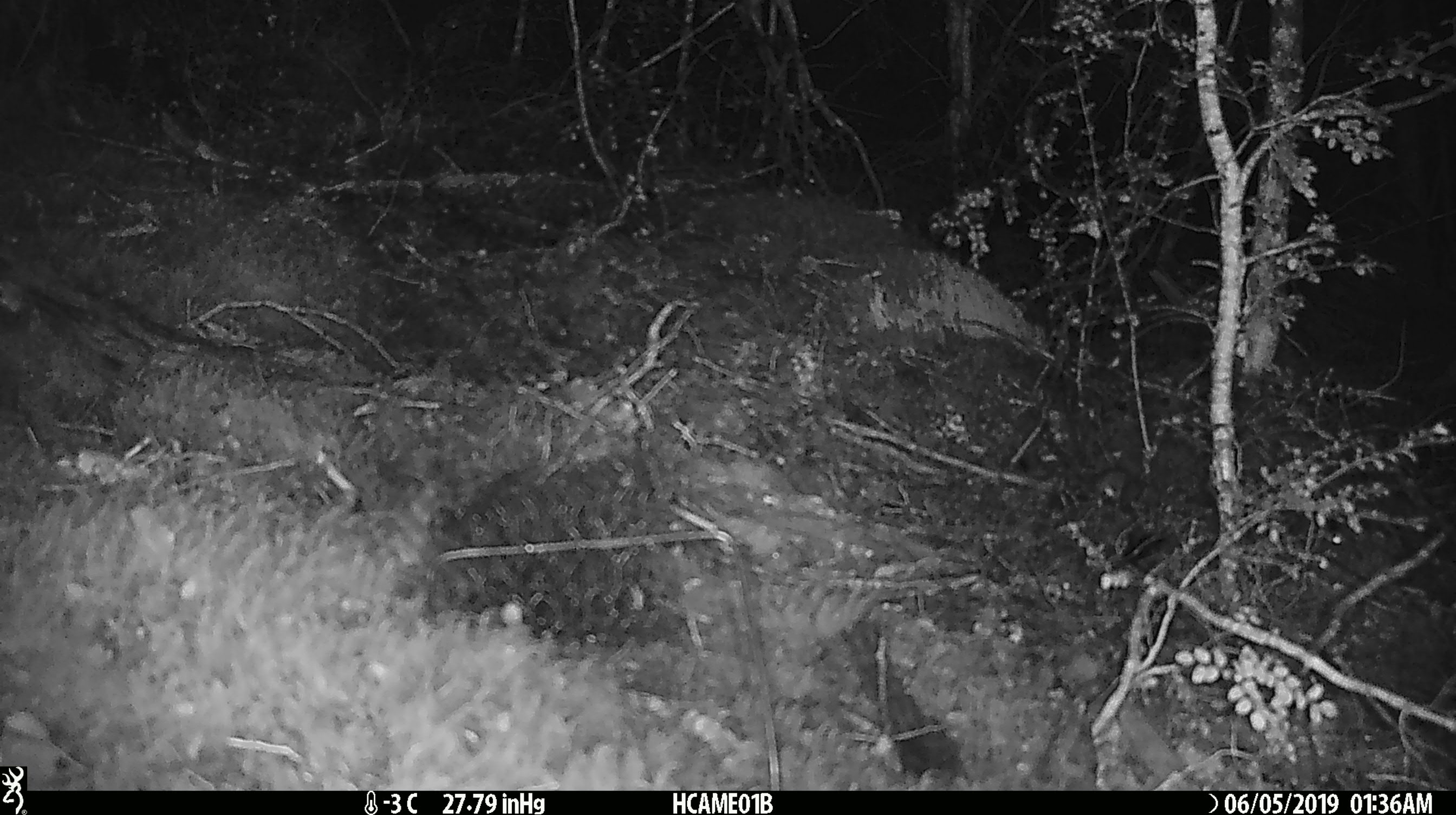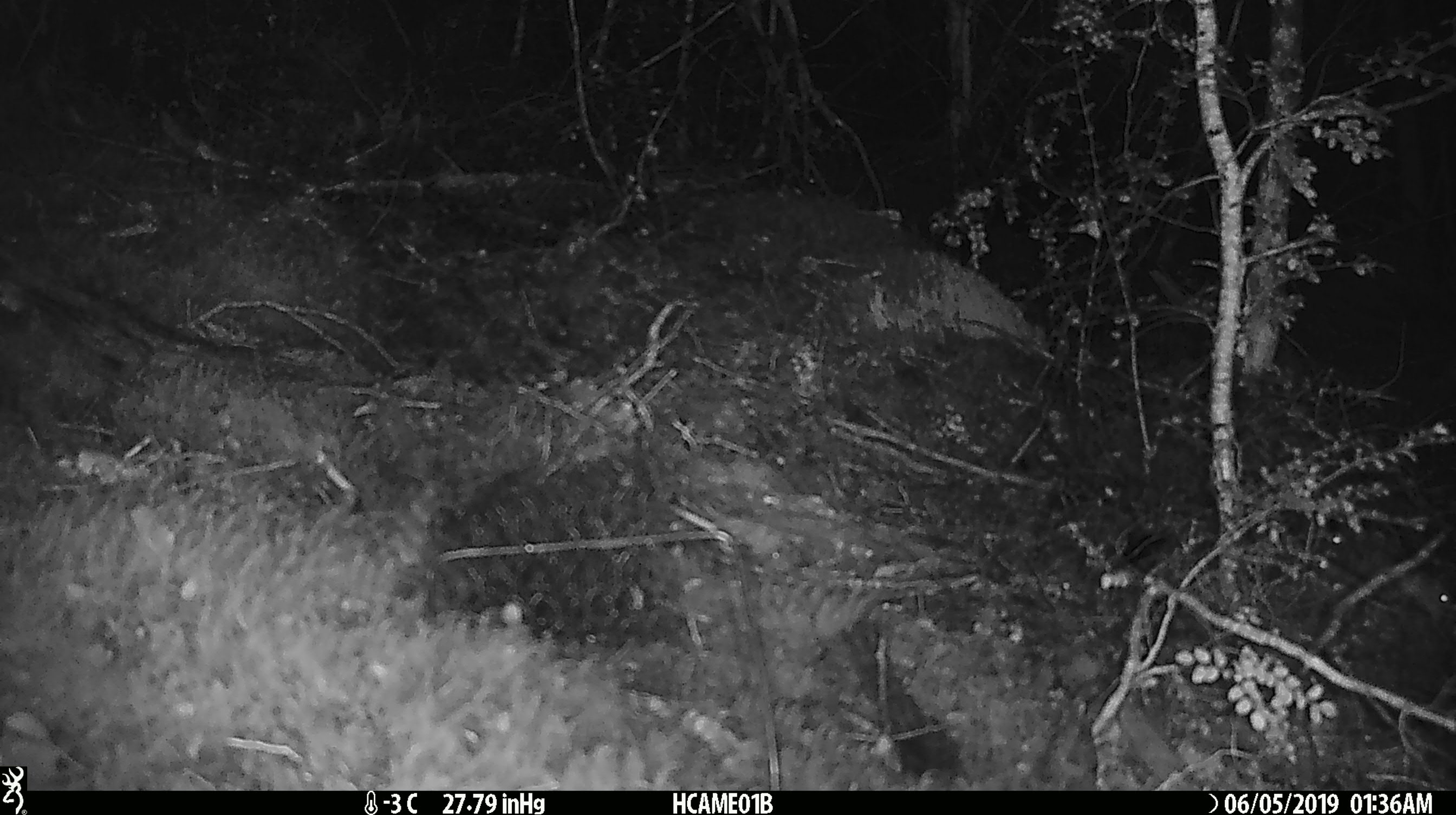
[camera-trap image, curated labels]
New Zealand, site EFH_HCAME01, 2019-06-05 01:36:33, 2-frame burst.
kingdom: Animalia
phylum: Chordata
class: Mammalia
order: Rodentia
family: Muridae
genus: Mus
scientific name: Mus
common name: mouse